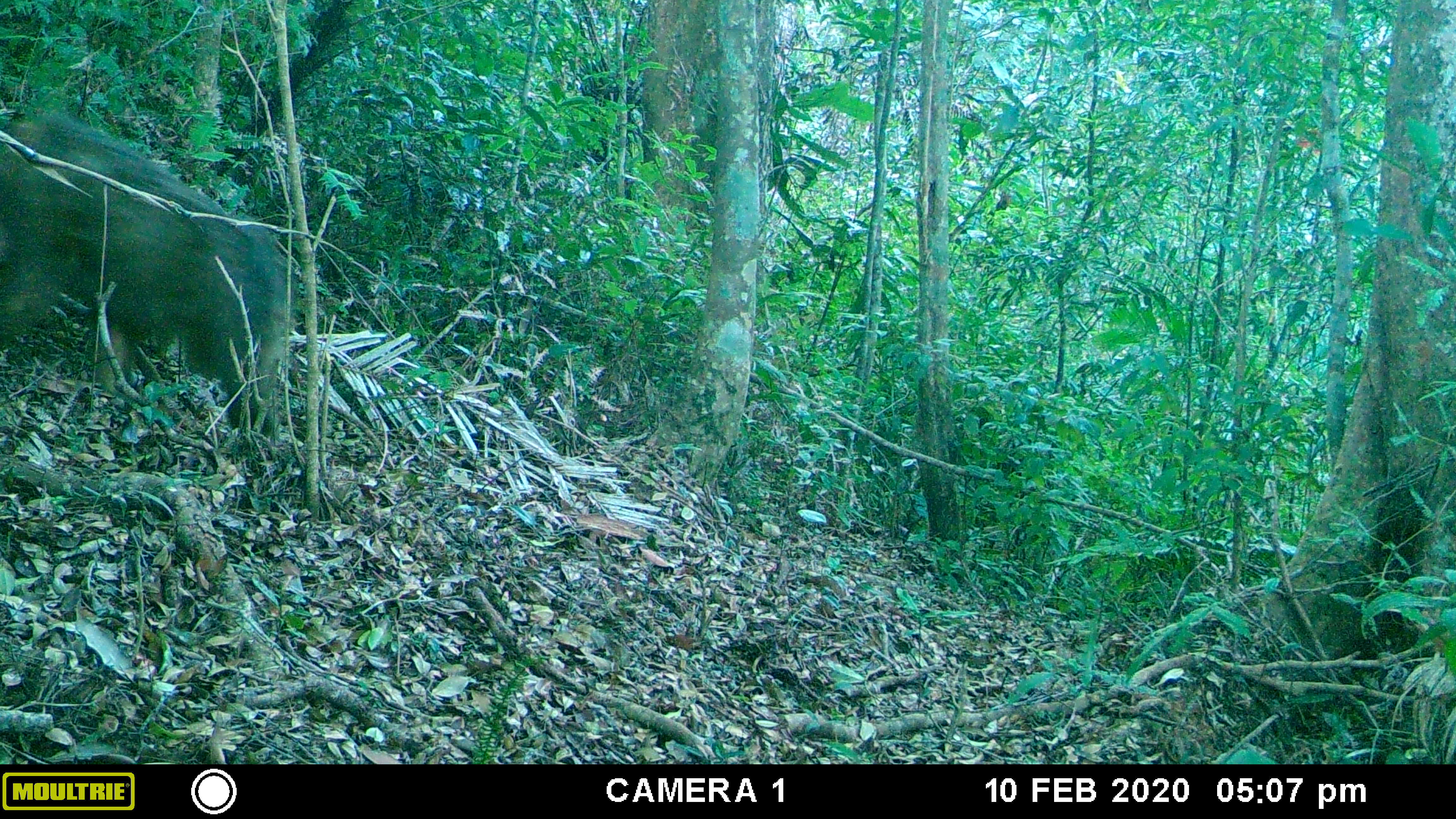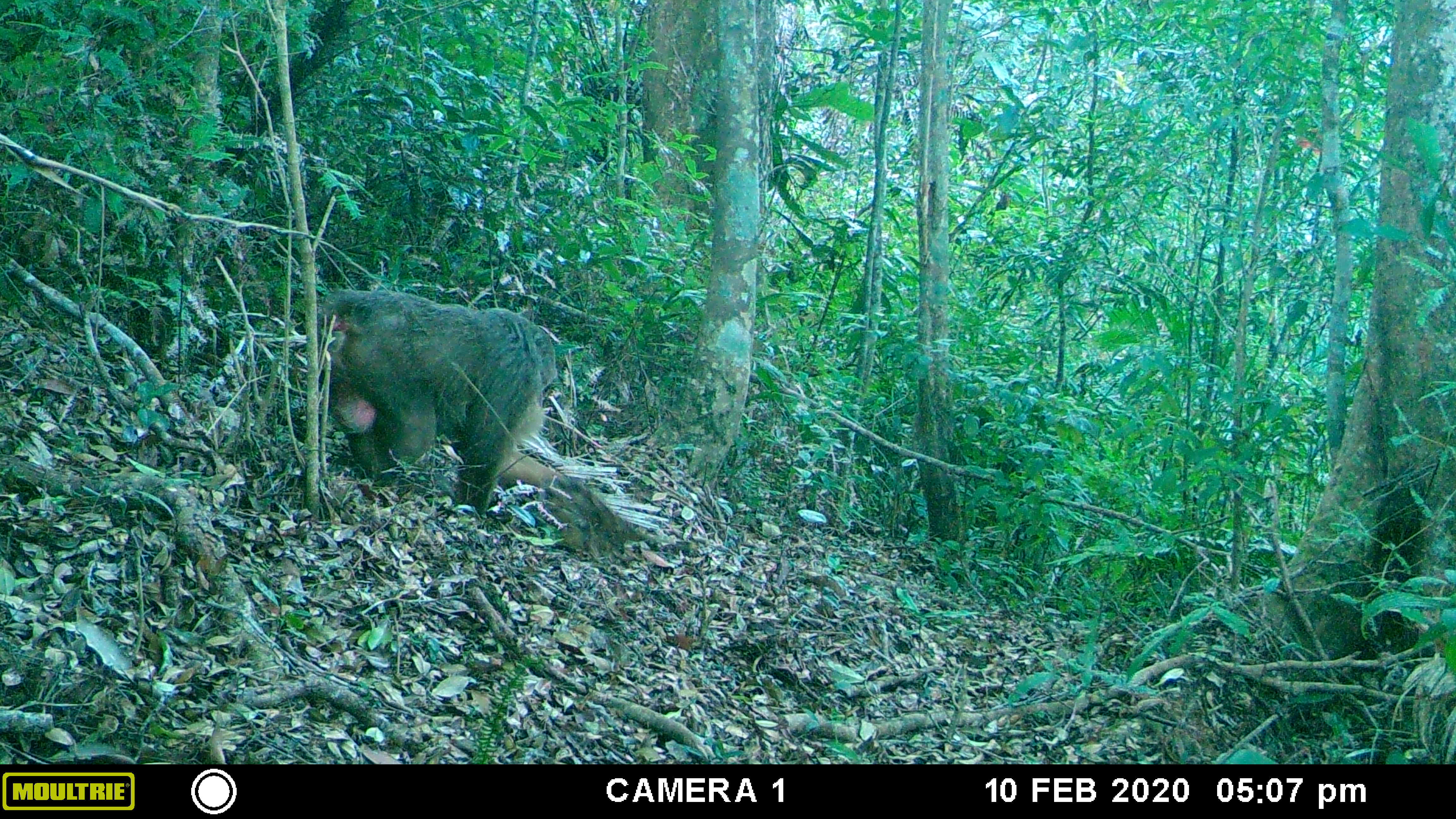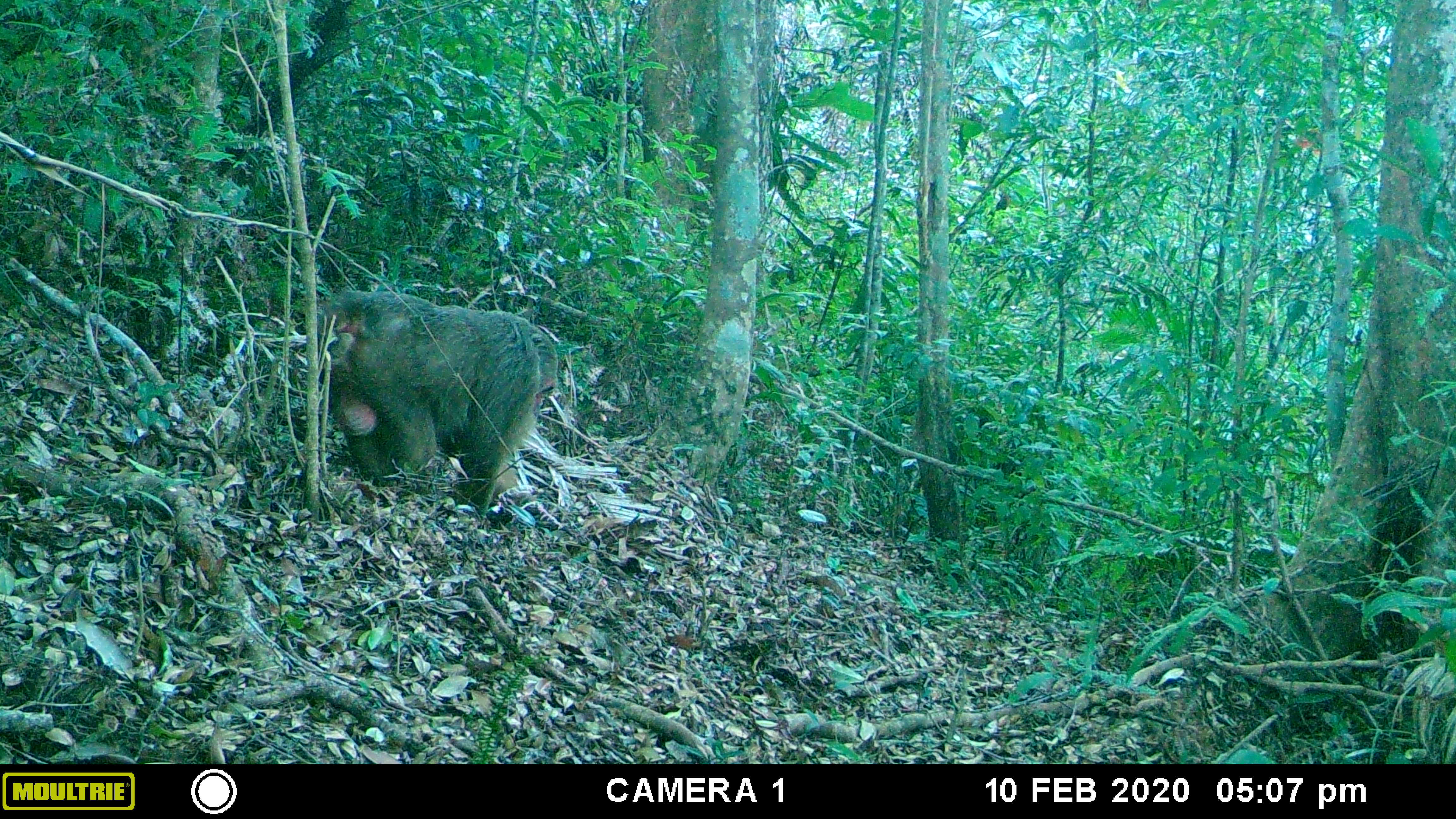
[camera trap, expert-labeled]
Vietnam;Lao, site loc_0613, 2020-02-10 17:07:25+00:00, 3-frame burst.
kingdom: Animalia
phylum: Chordata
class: Mammalia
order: Primates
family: Cercopithecidae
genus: Macaca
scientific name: Macaca arctoides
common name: stump-tailed macaque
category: stump tailed macaque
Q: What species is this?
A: Stump tailed macaque (stump-tailed macaque) (Macaca arctoides).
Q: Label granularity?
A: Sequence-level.